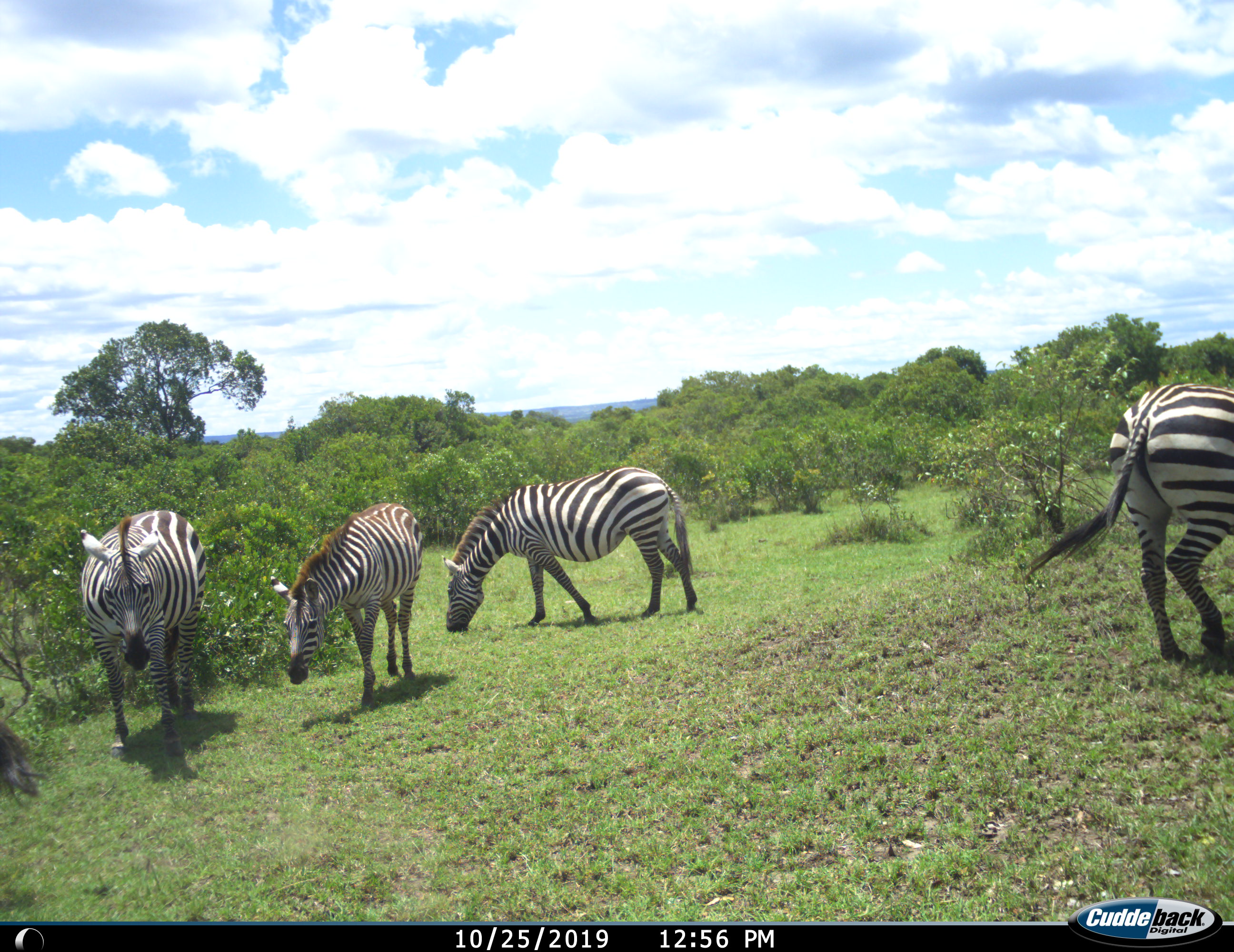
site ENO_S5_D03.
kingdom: Animalia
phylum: Chordata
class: Mammalia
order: Perissodactyla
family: Equidae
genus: Equus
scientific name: Equus quagga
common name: plains zebra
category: zebraplains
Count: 4.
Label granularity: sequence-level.